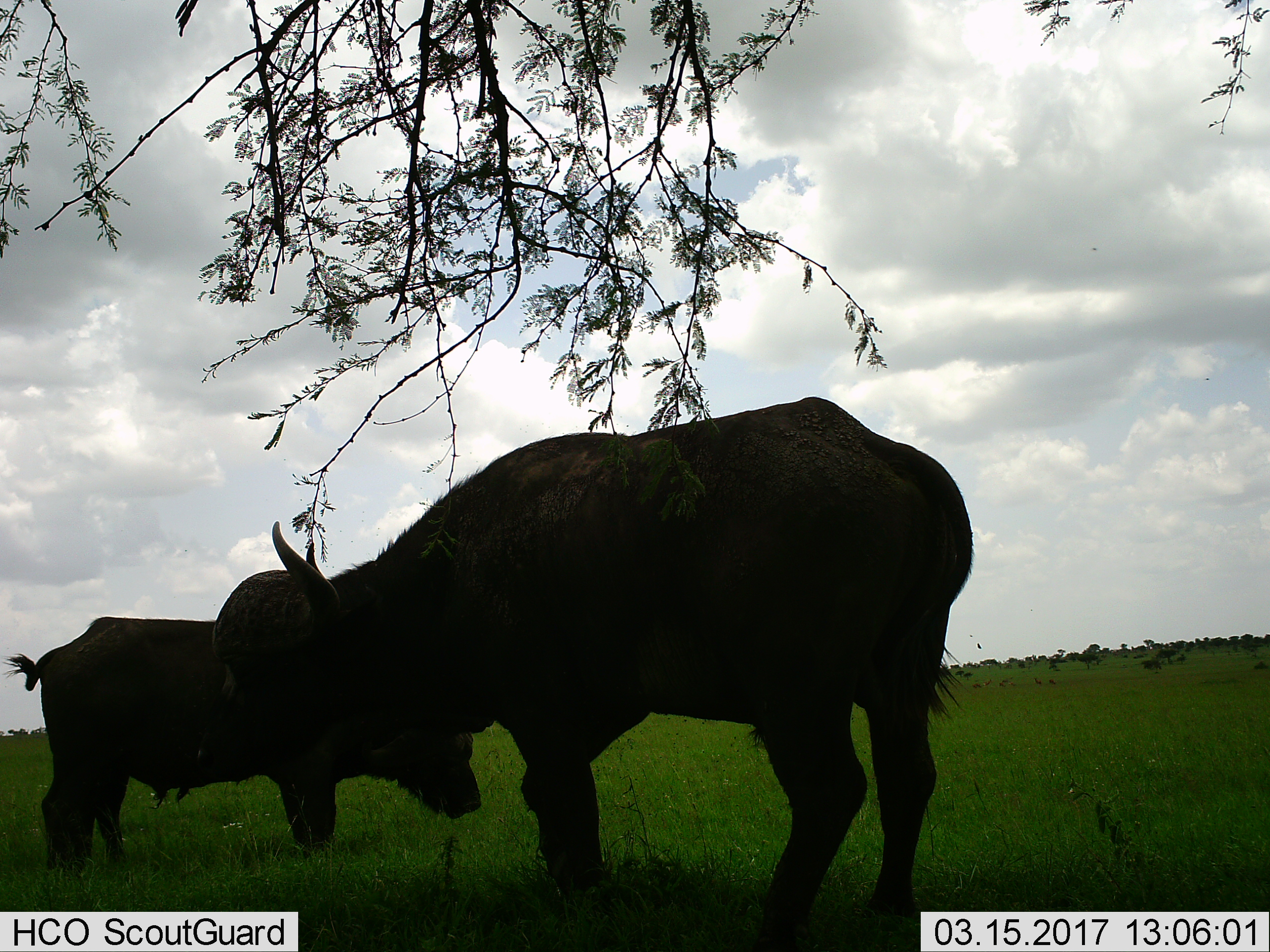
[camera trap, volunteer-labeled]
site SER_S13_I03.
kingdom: Animalia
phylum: Chordata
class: Mammalia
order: Artiodactyla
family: Bovidae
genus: Syncerus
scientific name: Syncerus caffer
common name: african buffalo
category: buffalo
Buffalo (african buffalo) (Syncerus caffer), count 2. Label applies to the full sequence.